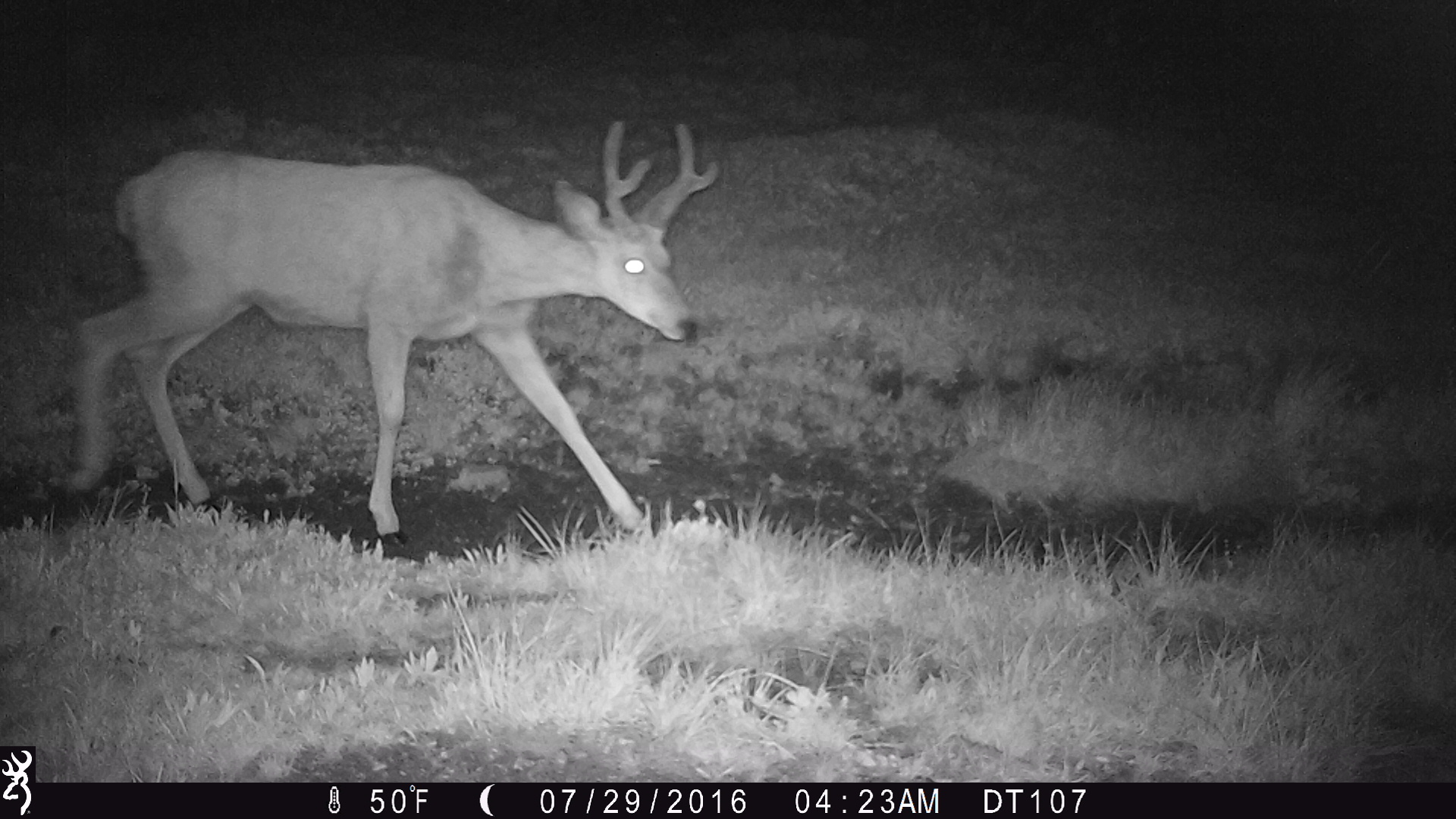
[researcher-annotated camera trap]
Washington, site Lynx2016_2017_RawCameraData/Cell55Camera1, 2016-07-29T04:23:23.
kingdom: Animalia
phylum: Chordata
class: Mammalia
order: Artiodactyla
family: Cervidae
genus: Odocoileus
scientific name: Odocoileus hemionus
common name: mule deer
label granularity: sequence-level